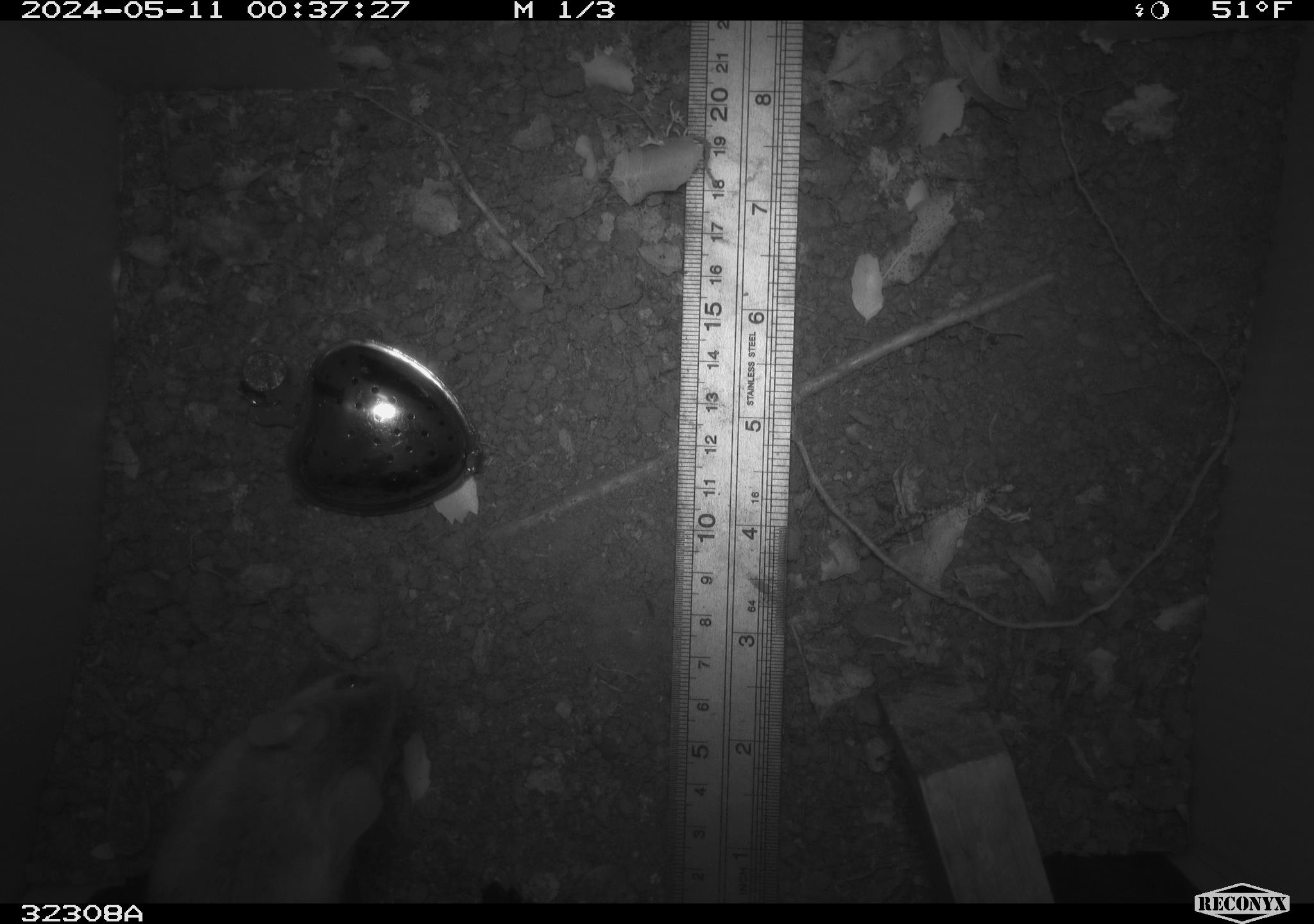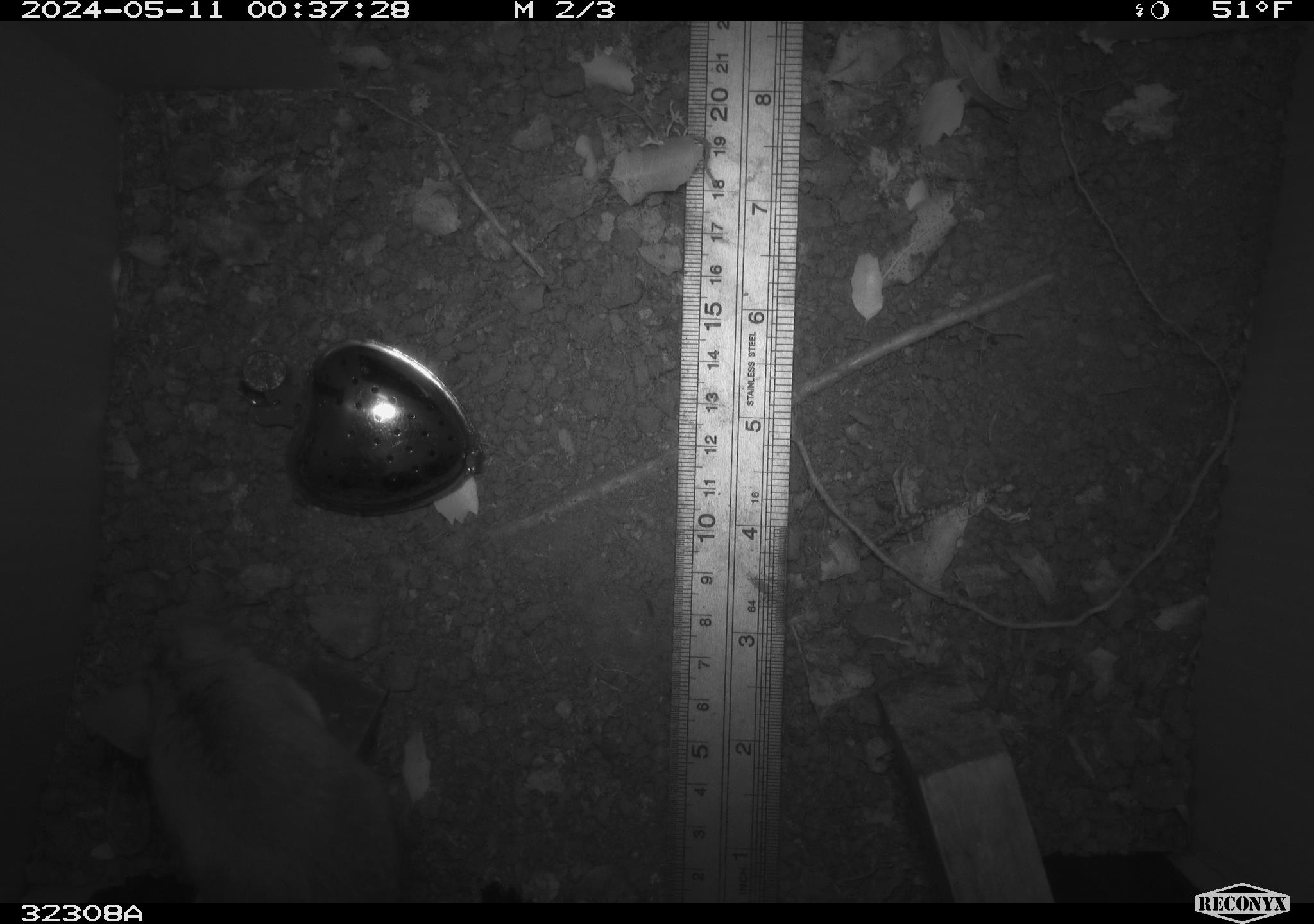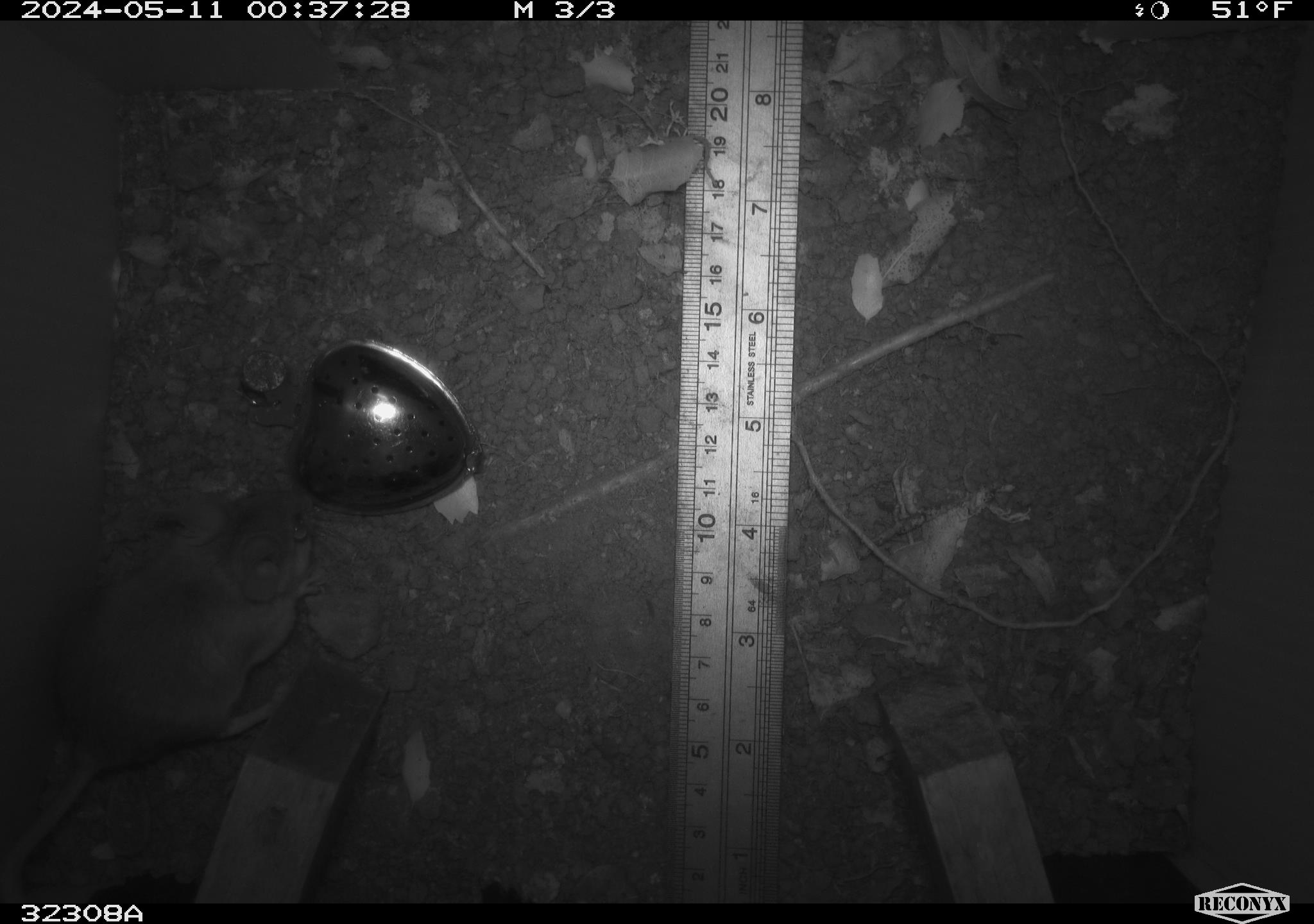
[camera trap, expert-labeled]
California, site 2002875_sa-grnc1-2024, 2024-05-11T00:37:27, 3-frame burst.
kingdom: Animalia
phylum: Chordata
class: Mammalia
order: Rodentia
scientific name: Rodentia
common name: rodent